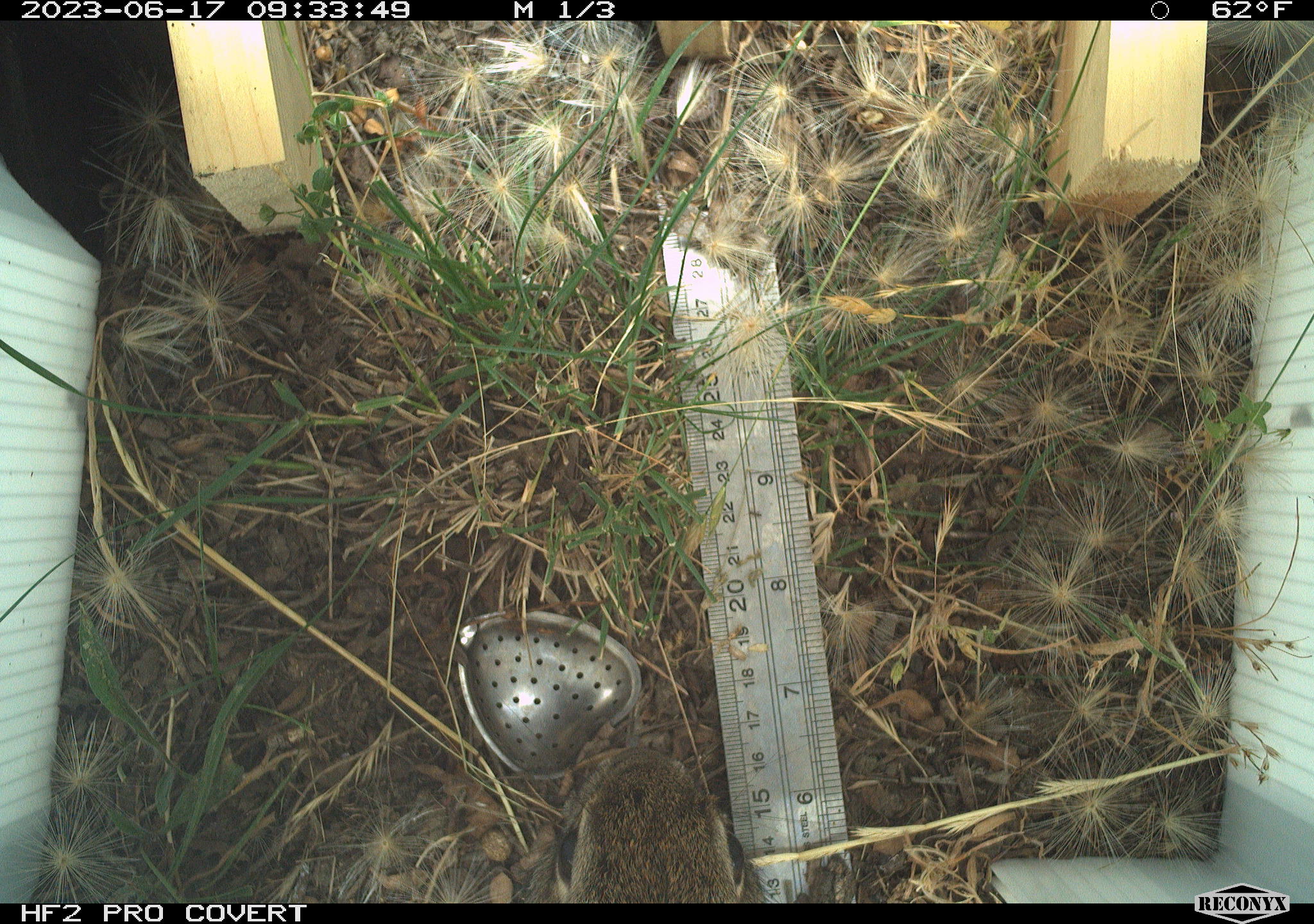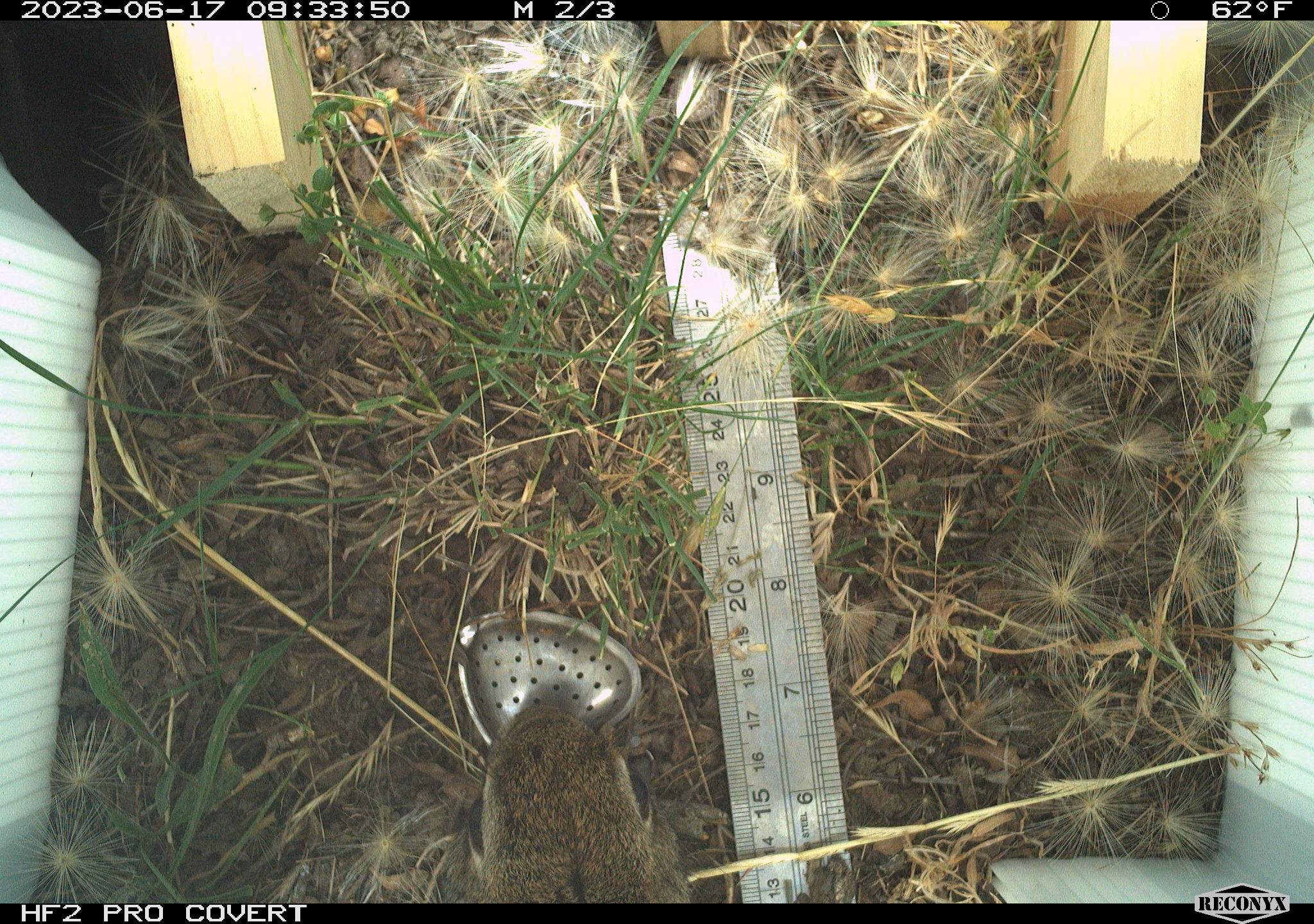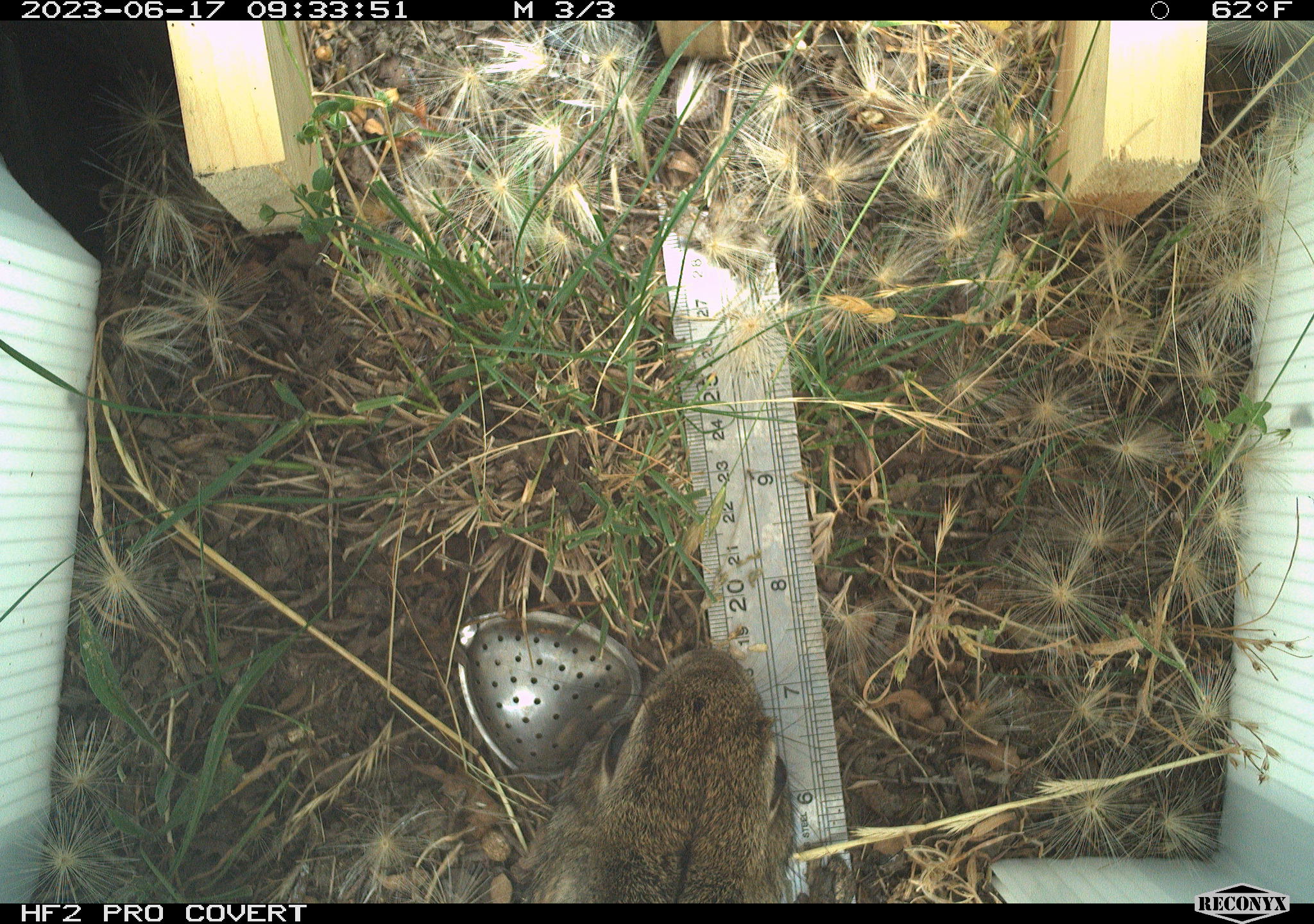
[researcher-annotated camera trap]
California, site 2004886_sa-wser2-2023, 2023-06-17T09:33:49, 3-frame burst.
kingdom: Animalia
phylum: Chordata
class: Mammalia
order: Lagomorpha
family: Leporidae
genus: Sylvilagus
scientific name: Sylvilagus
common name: cottontail rabbits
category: sylvilagus species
Sylvilagus species (cottontail rabbits) (Sylvilagus).